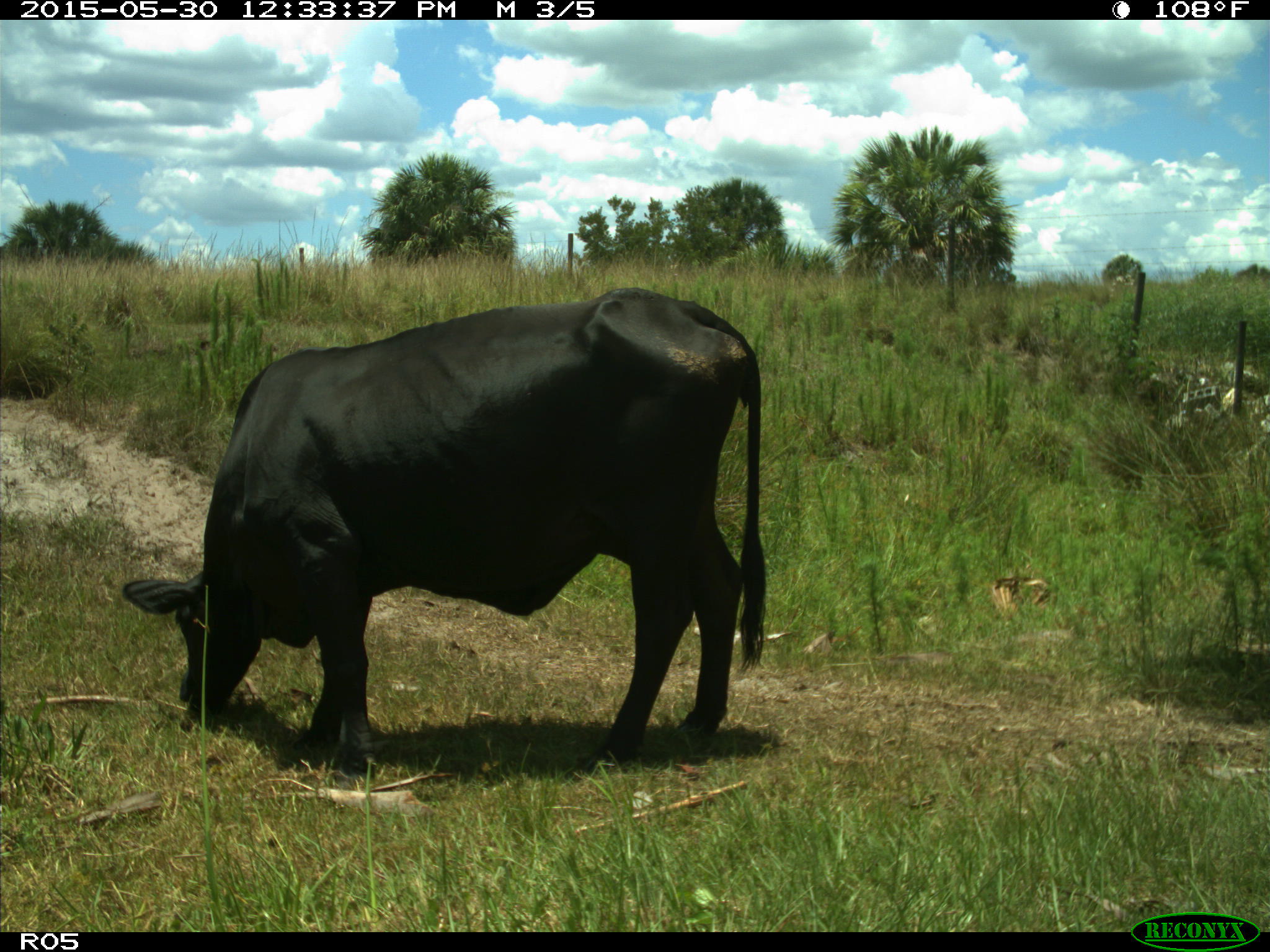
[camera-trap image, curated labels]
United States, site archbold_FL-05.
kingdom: Animalia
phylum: Chordata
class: Mammalia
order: Artiodactyla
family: Bovidae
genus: Bos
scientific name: Bos taurus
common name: domestic cow